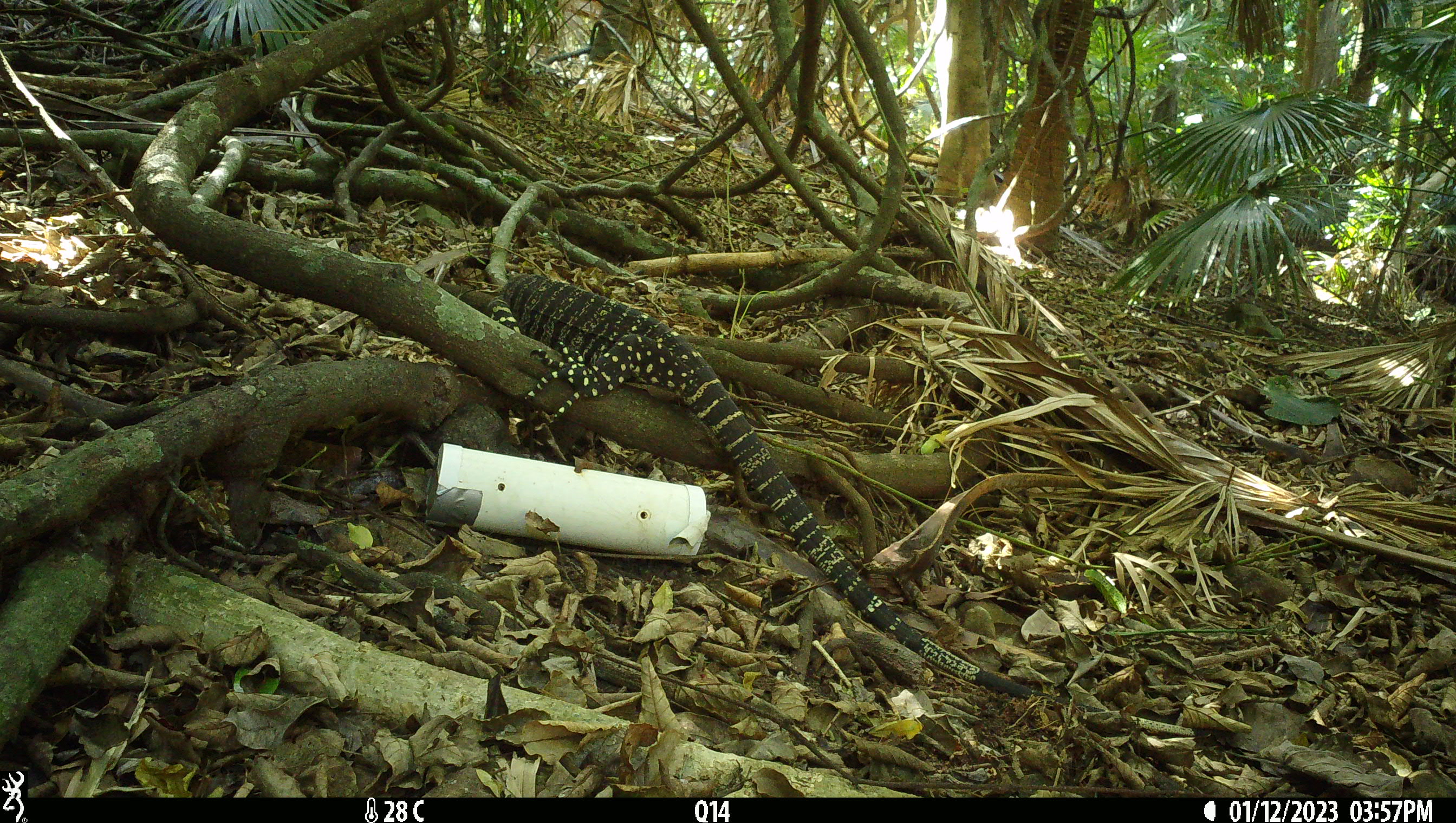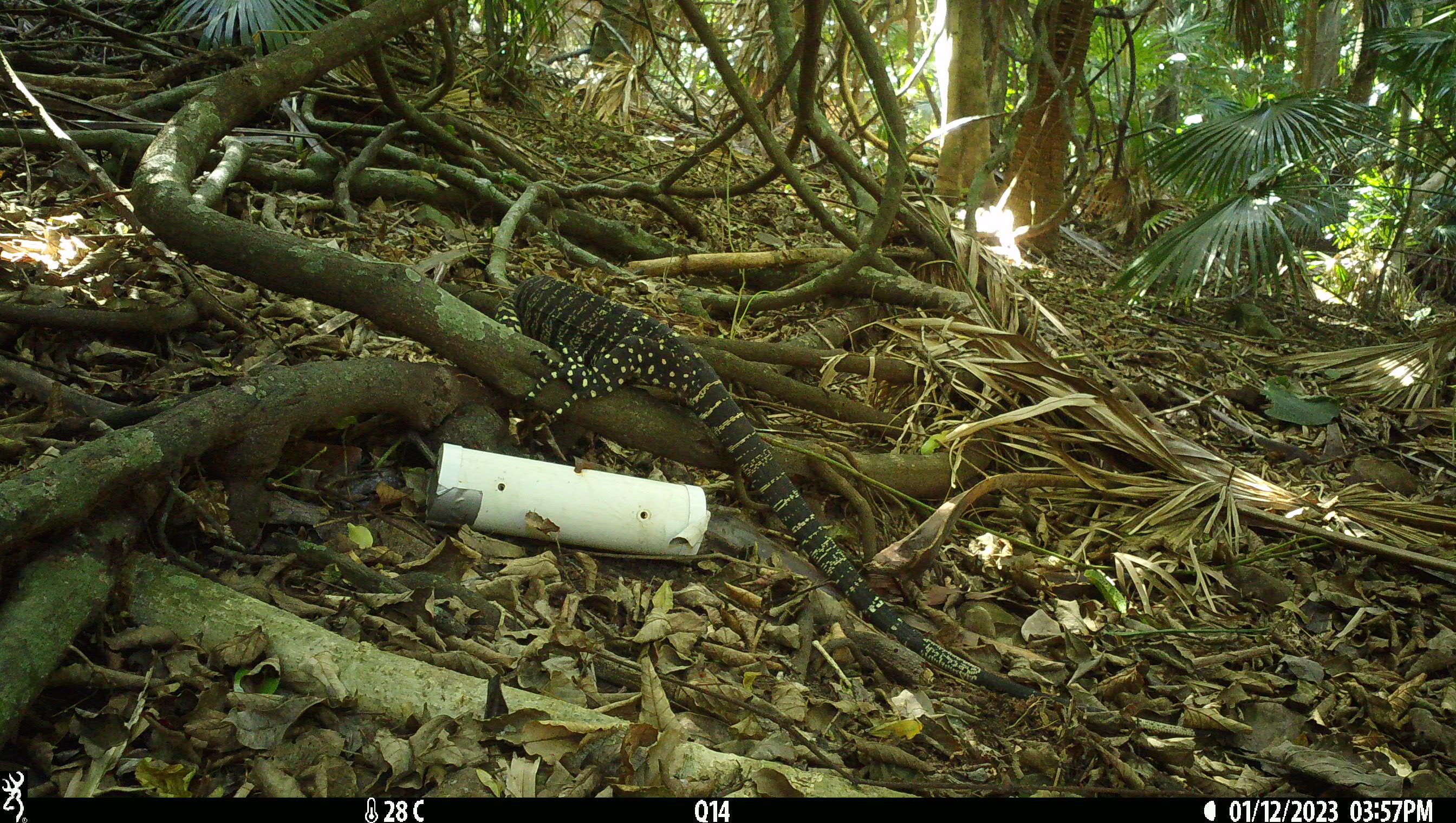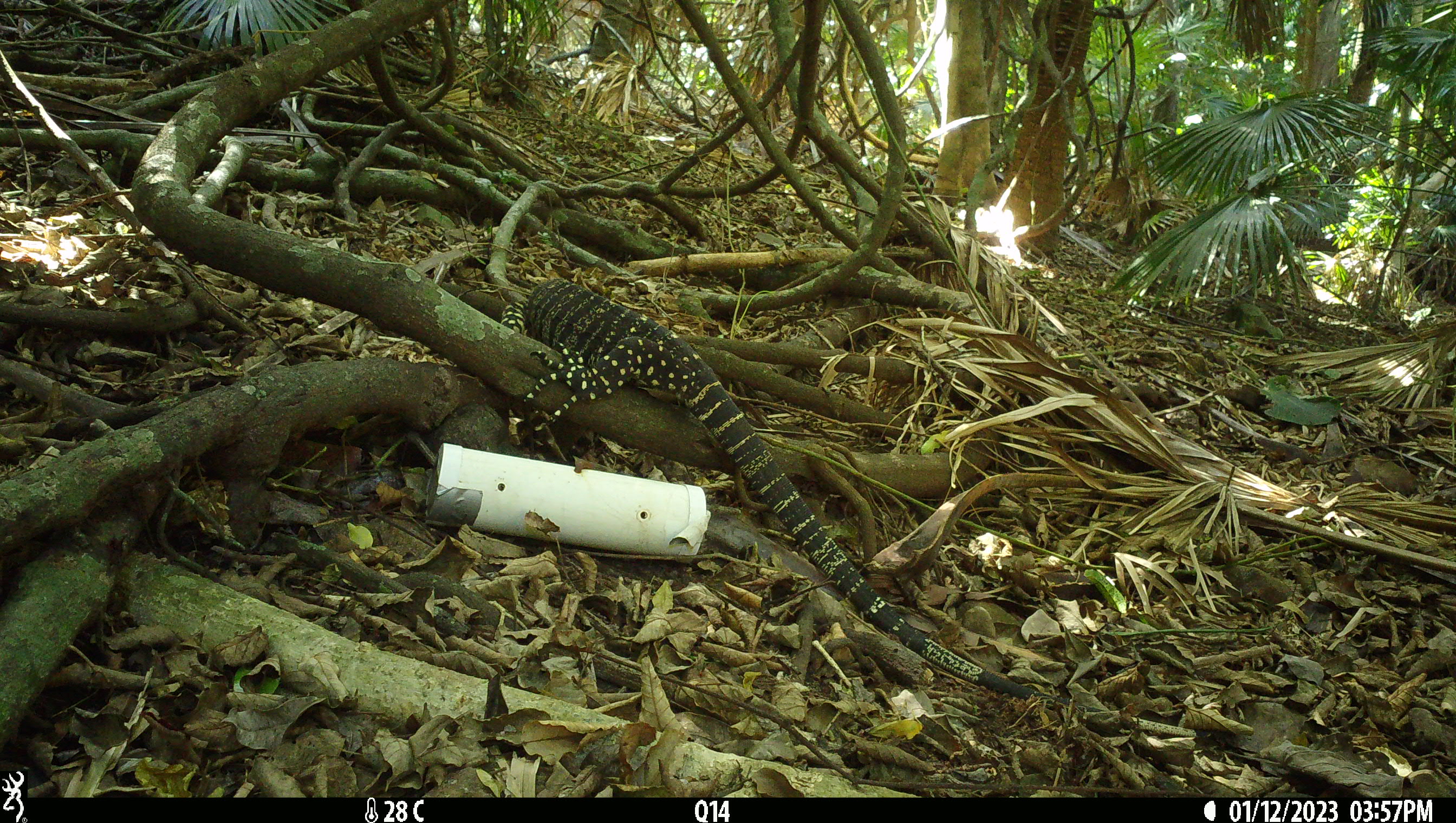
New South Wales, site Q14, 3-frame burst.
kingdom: Animalia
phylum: Chordata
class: Reptilia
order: Squamata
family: Varanidae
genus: Varanus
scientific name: Varanus varius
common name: lace monitor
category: goanna